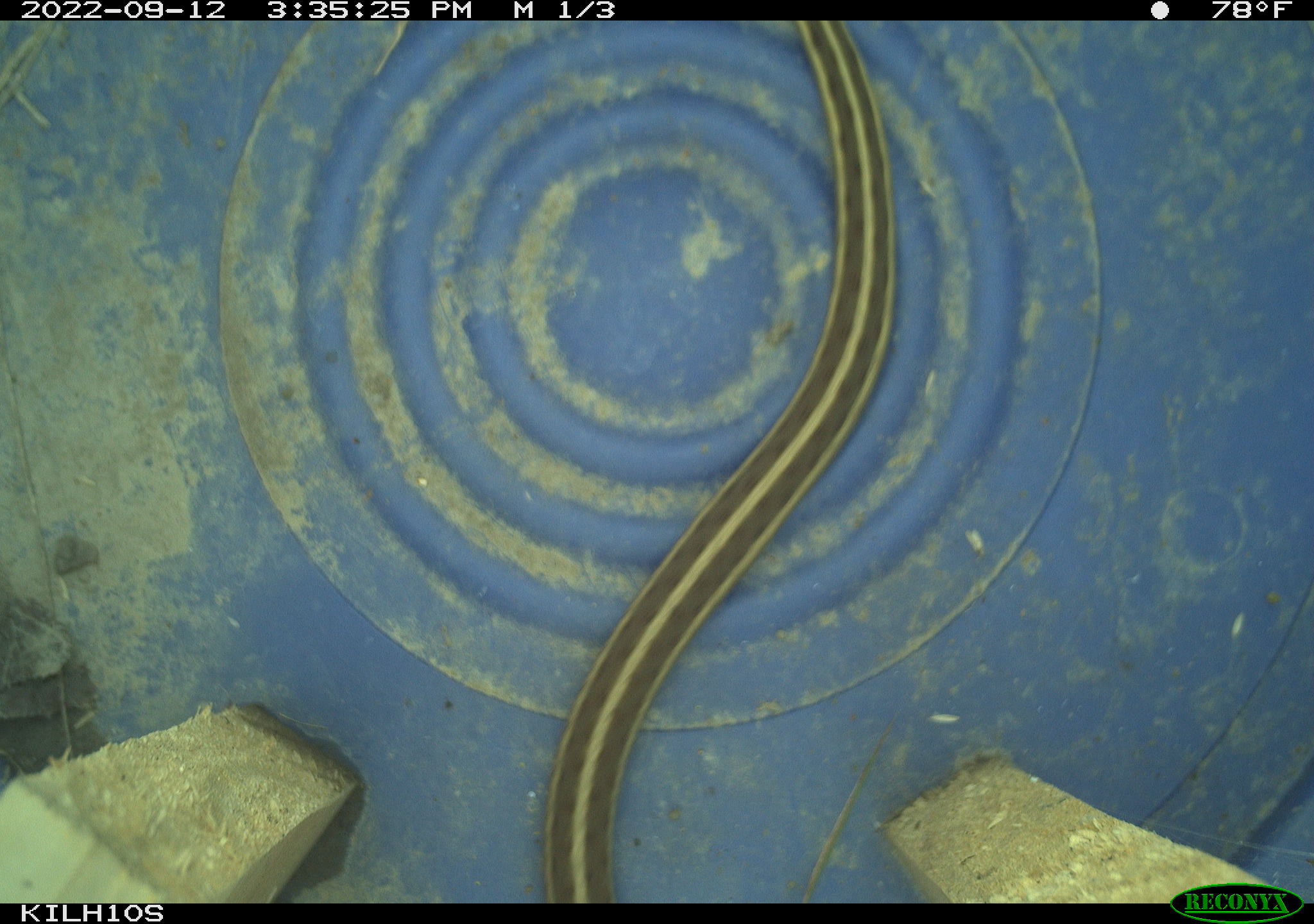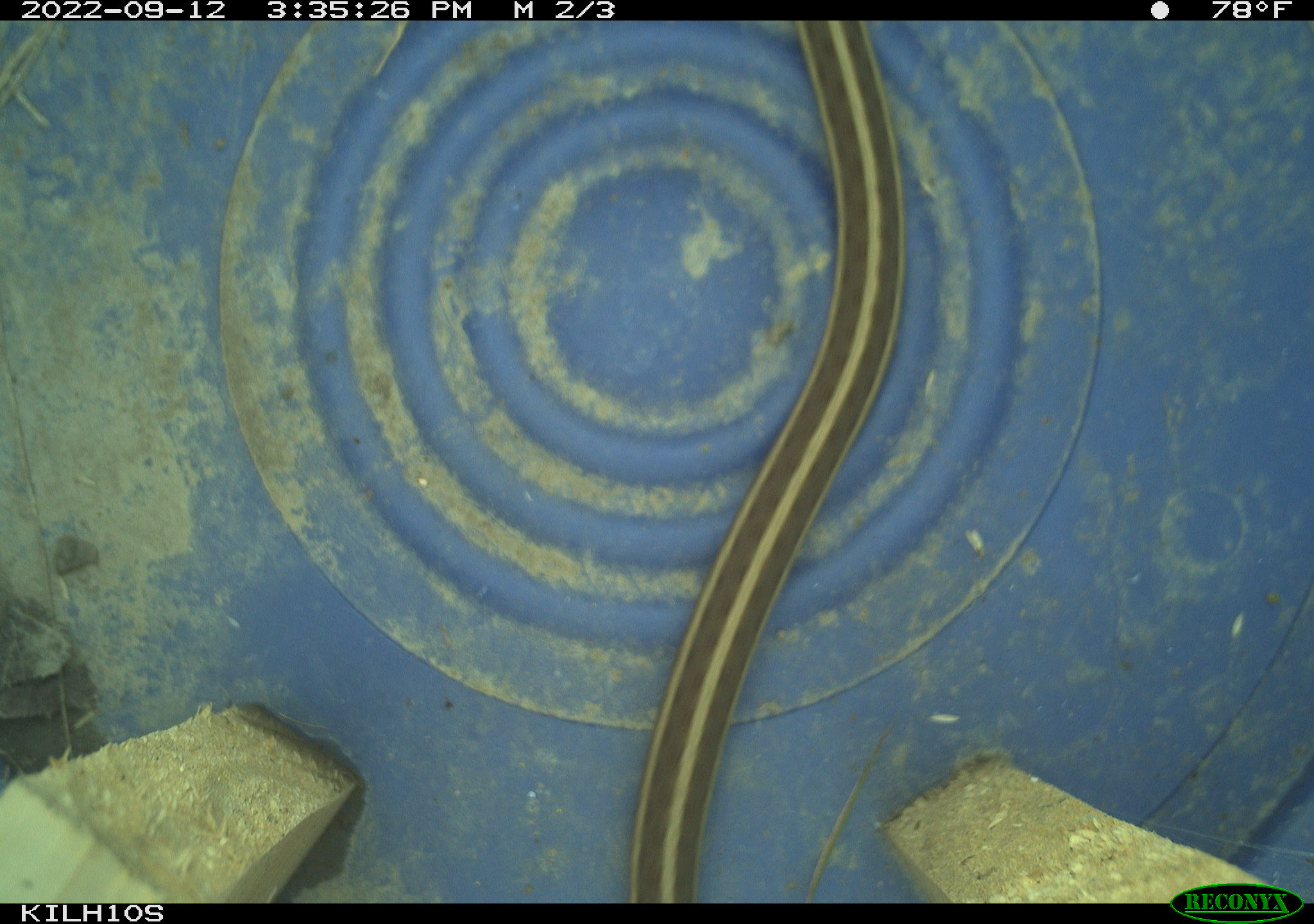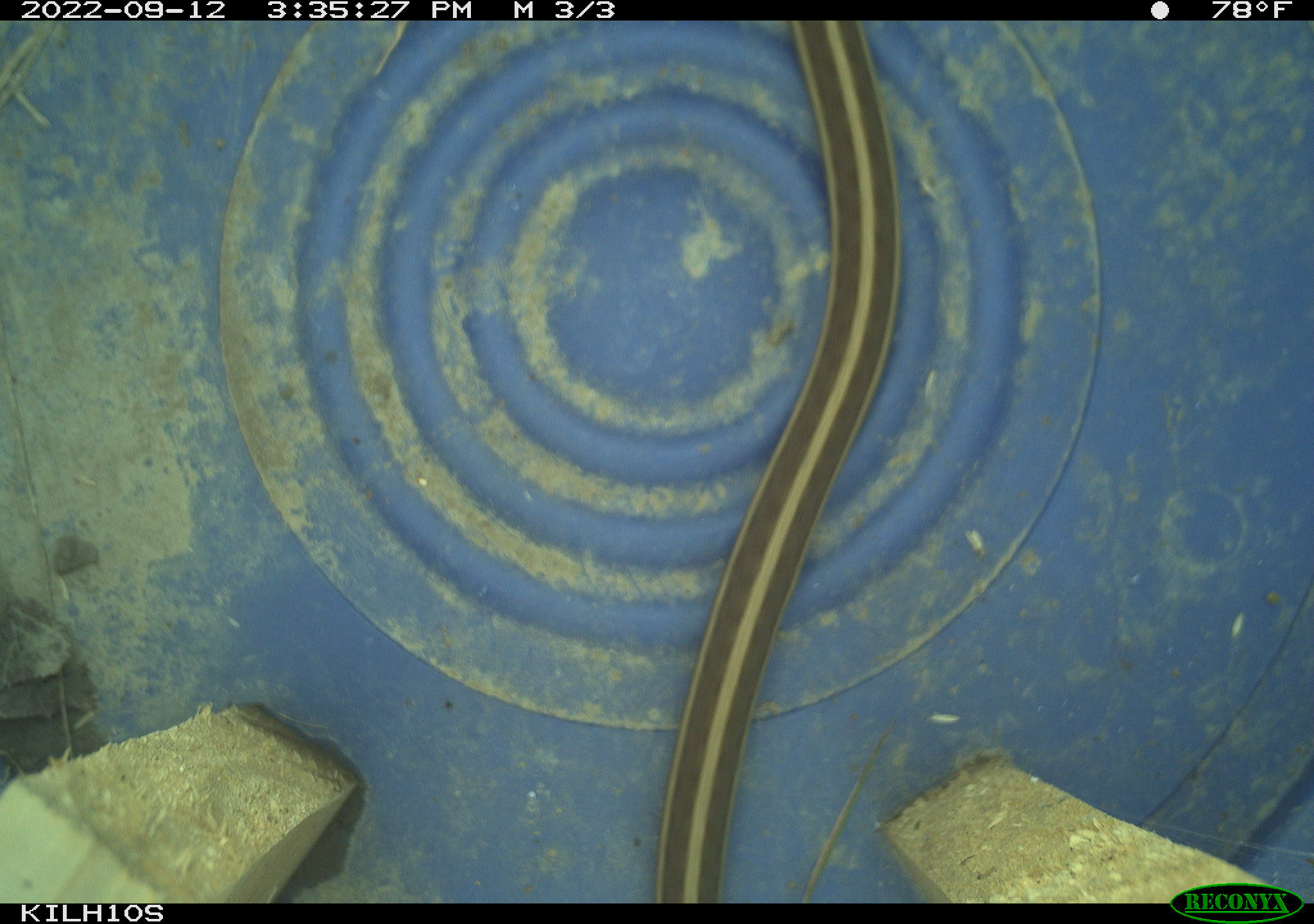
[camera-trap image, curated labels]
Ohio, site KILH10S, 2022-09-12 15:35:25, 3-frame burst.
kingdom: Animalia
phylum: Chordata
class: Reptilia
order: Squamata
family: Colubridae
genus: Thamnophis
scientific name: Thamnophis sirtalis sirtalis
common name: eastern gartersnake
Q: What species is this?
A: Eastern gartersnake (Thamnophis sirtalis sirtalis).